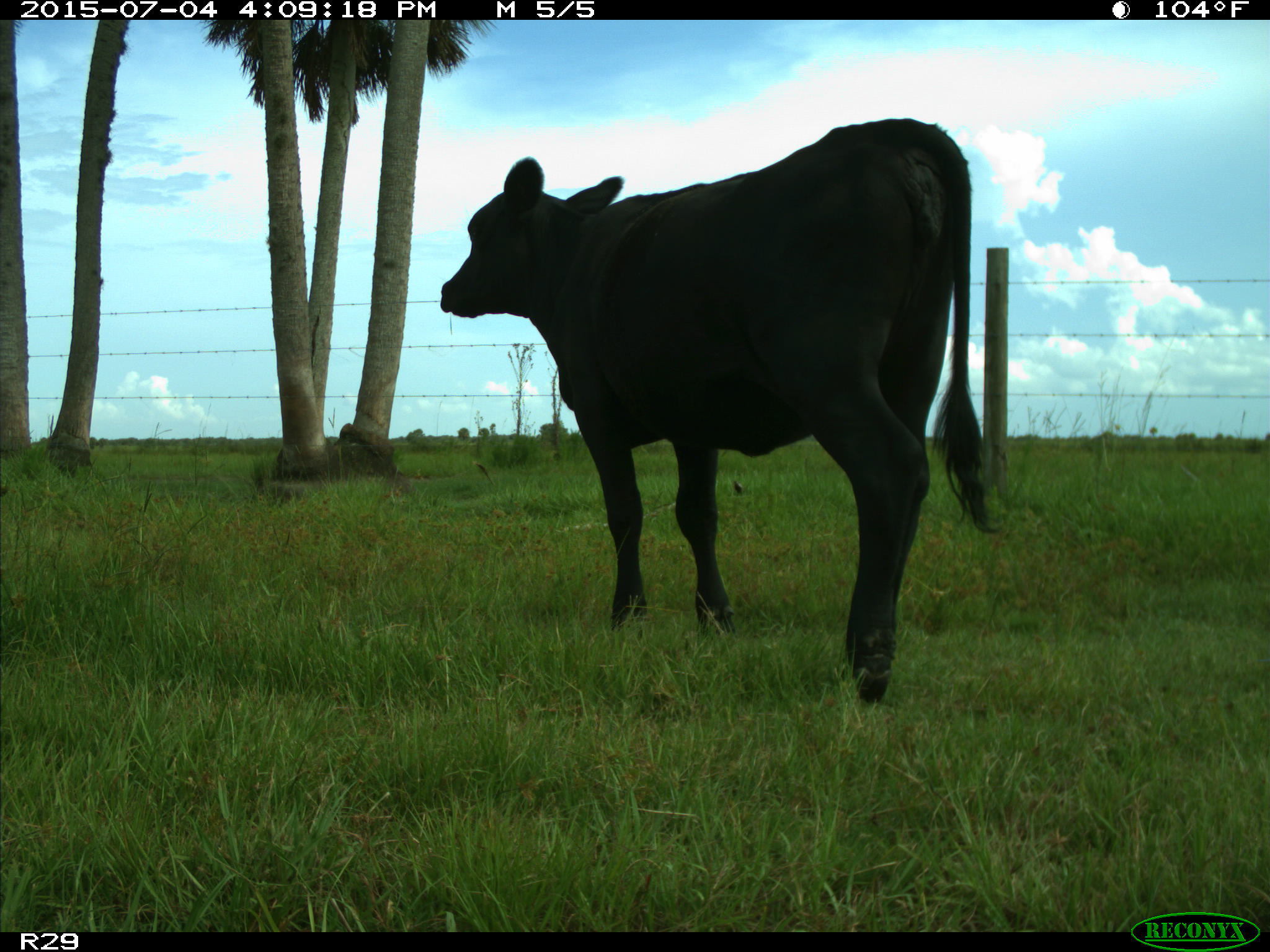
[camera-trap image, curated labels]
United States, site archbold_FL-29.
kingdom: Animalia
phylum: Chordata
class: Mammalia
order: Artiodactyla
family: Bovidae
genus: Bos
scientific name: Bos taurus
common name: domestic cow